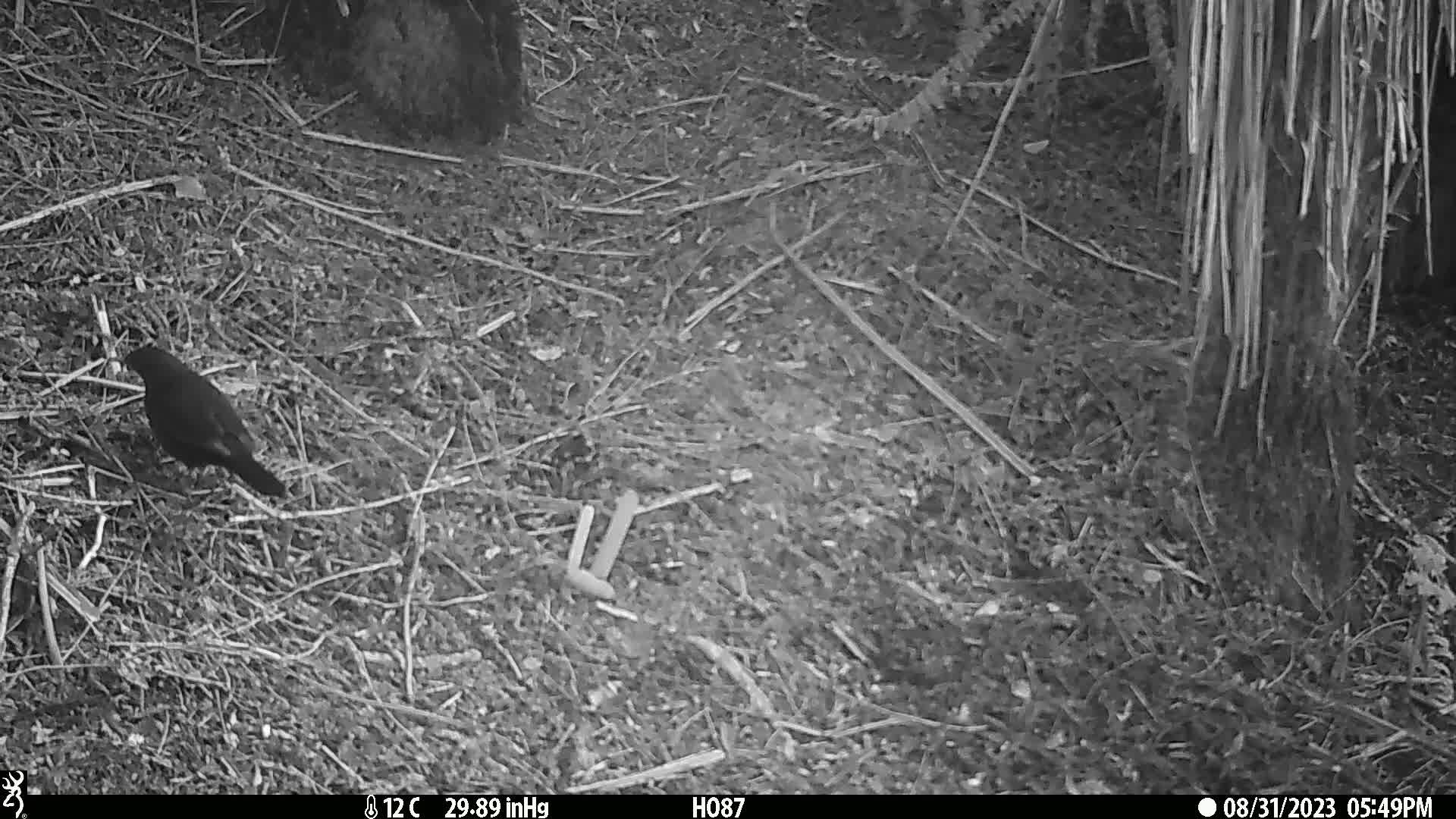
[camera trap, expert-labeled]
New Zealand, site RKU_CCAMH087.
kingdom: Animalia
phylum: Chordata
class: Aves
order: Passeriformes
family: Turdidae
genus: Turdus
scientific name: Turdus merula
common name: eurasian blackbird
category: blackbird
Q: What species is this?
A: Blackbird (eurasian blackbird) (Turdus merula).